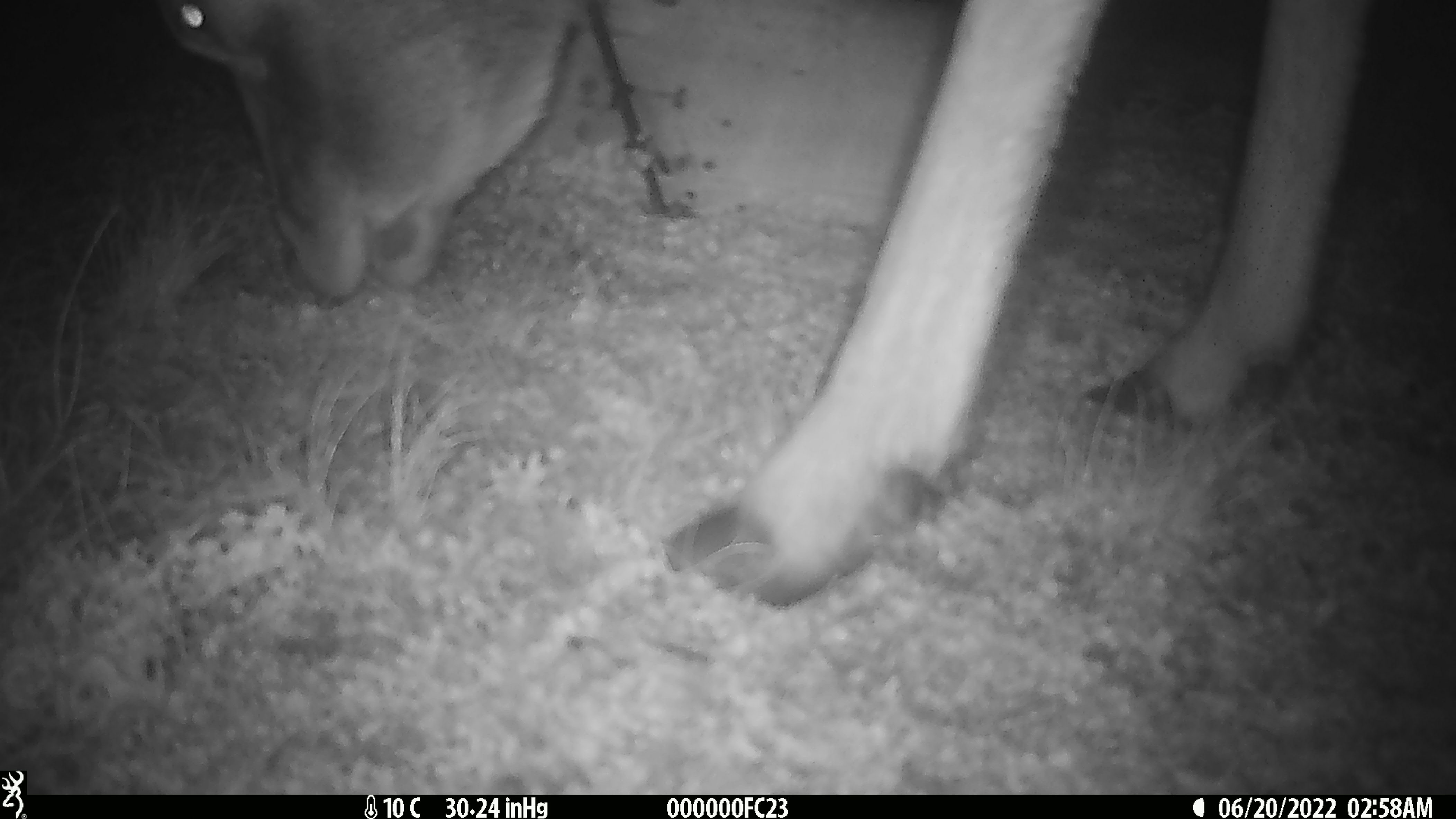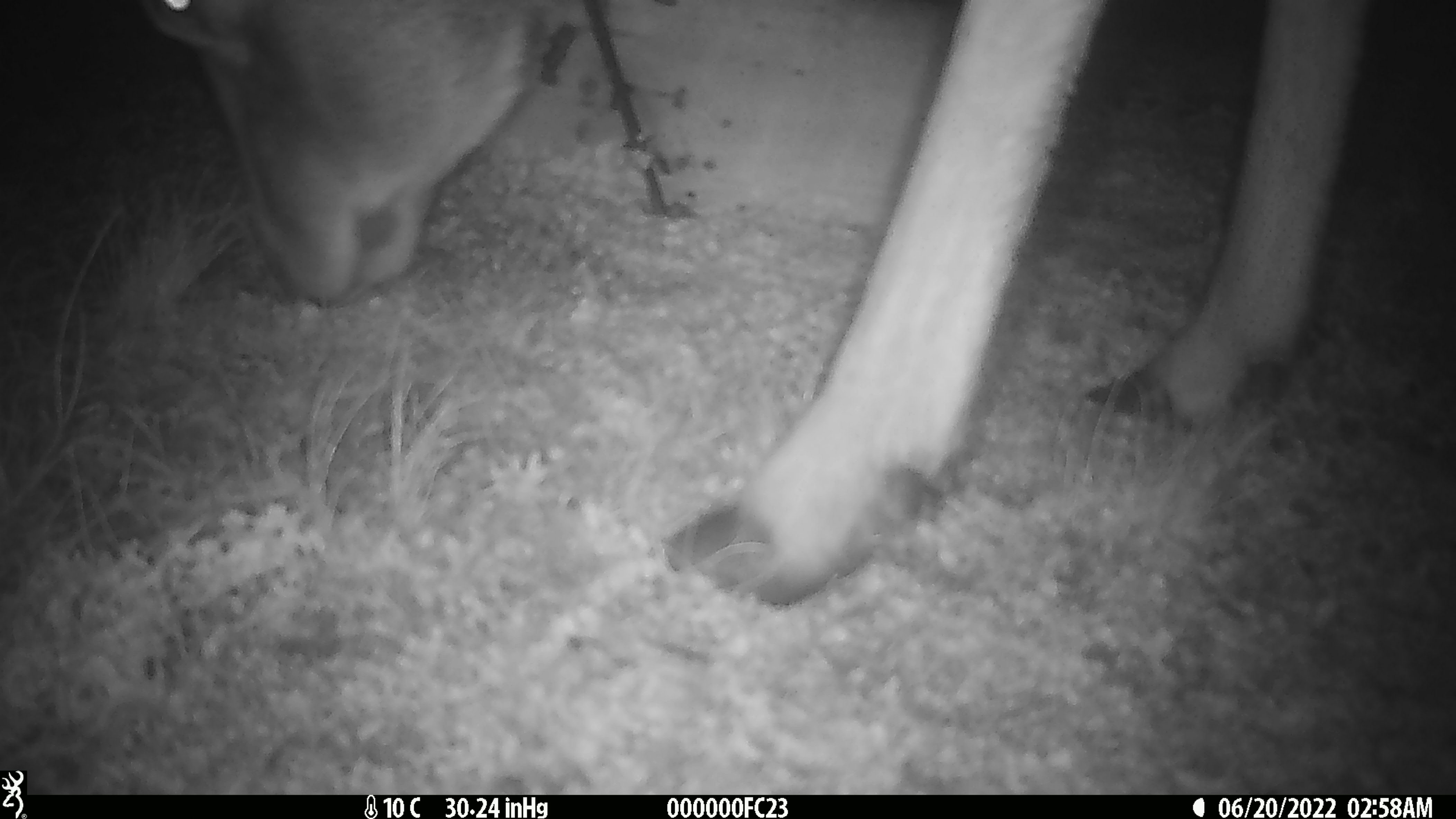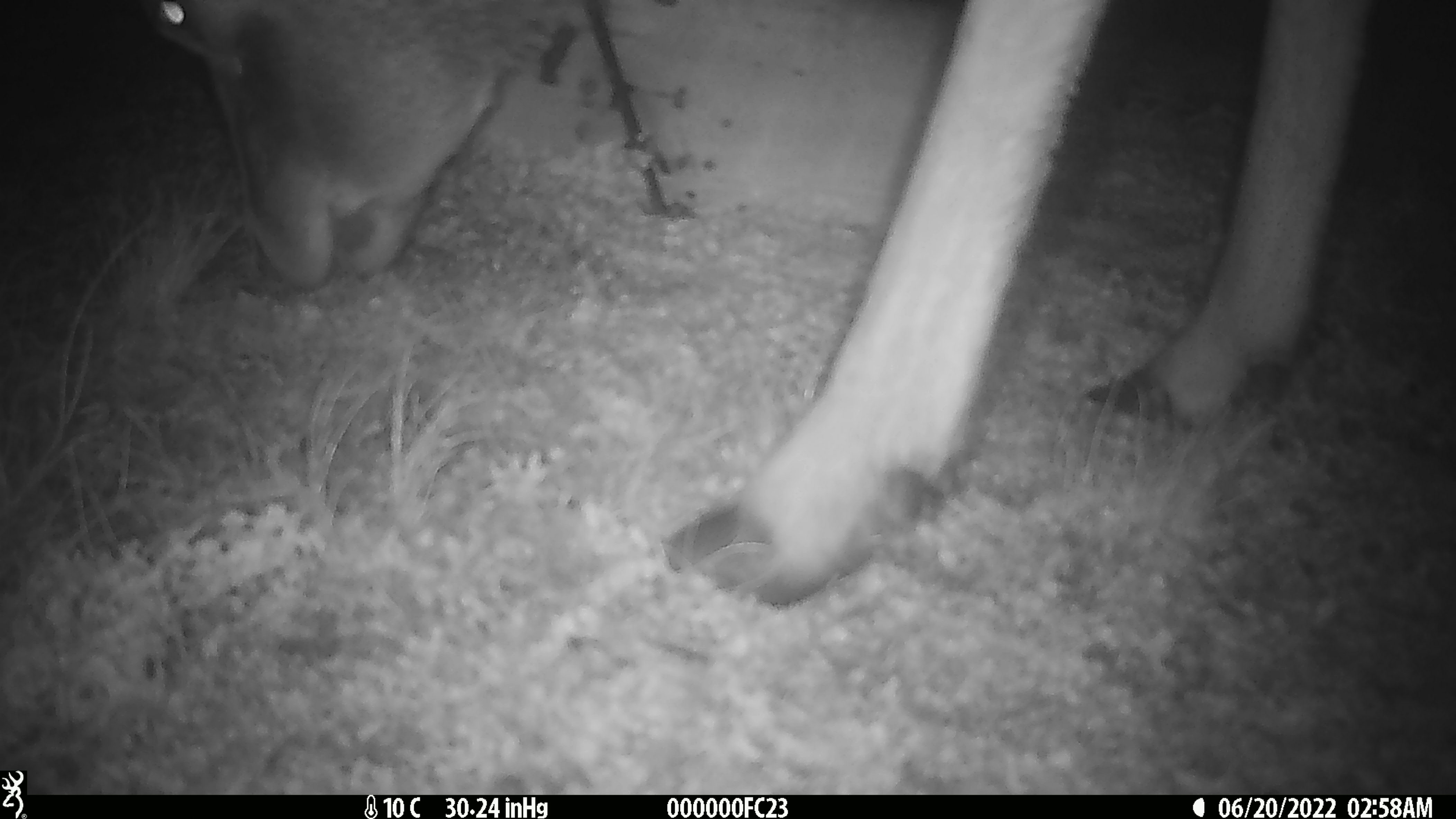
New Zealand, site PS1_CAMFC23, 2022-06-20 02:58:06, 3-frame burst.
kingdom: Animalia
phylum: Chordata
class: Mammalia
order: Artiodactyla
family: Cervidae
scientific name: Cervidae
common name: deer